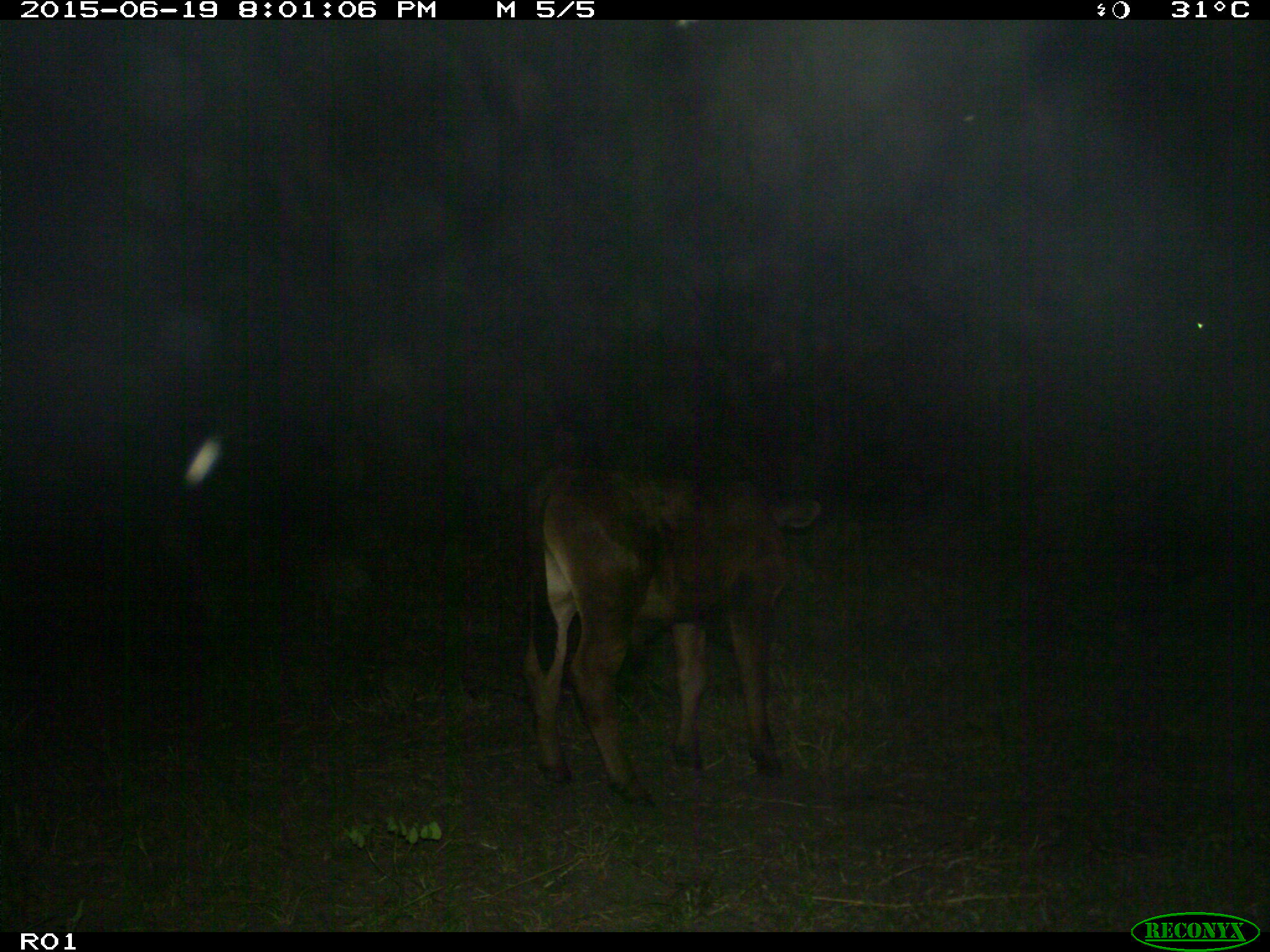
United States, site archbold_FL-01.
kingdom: Animalia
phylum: Chordata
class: Mammalia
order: Artiodactyla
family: Bovidae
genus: Bos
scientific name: Bos taurus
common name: domestic cow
Bos taurus (domestic cow).